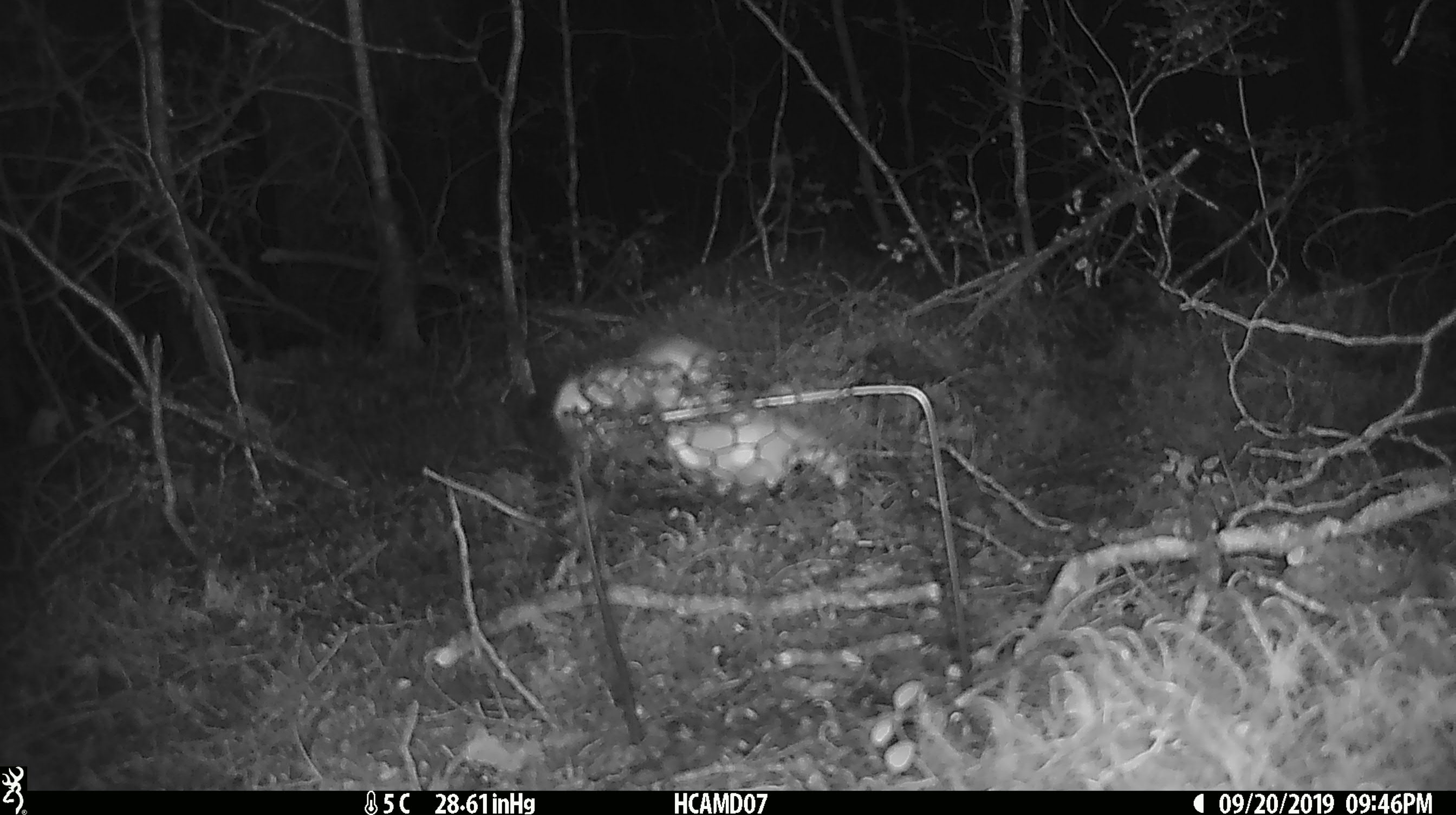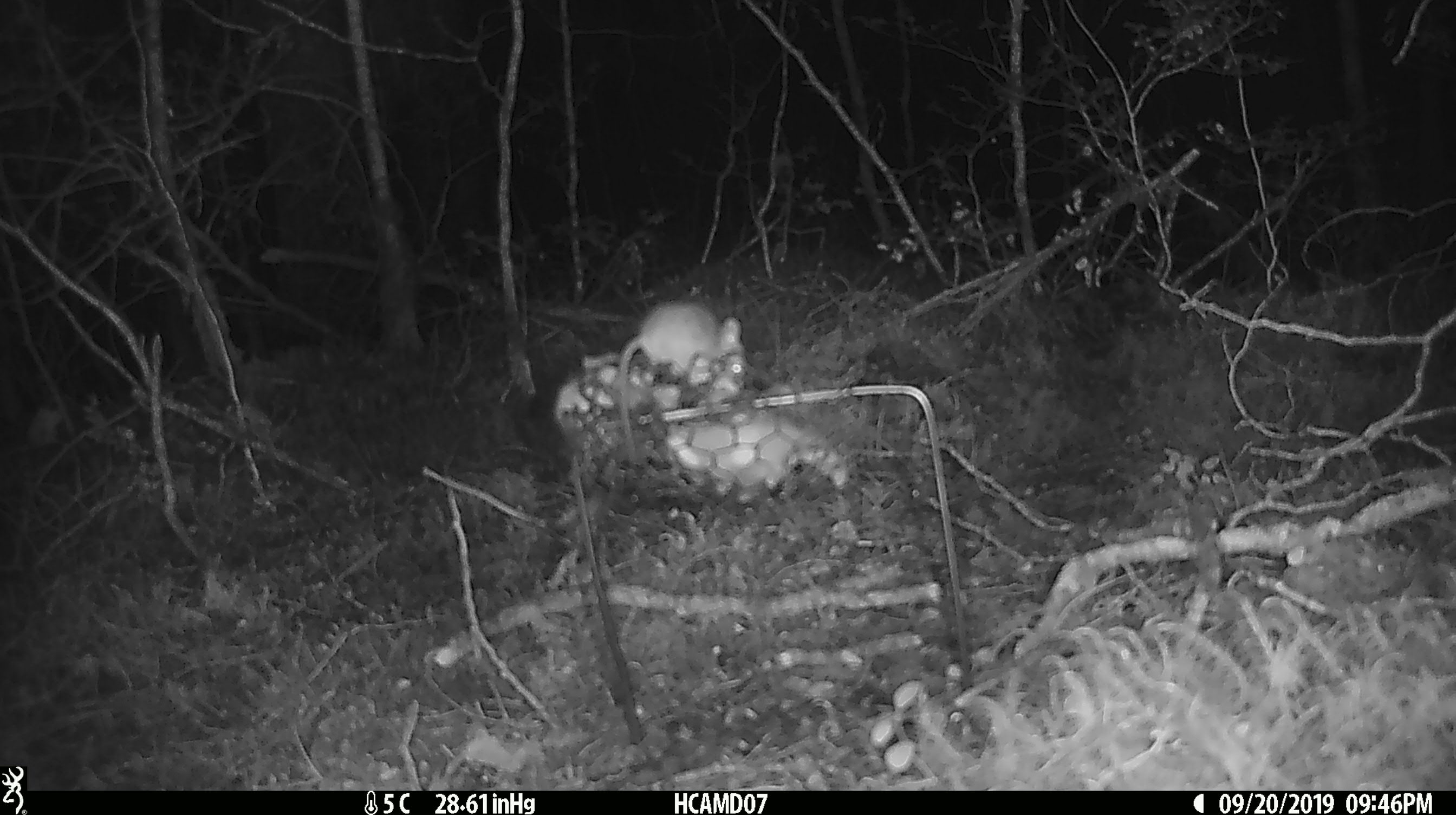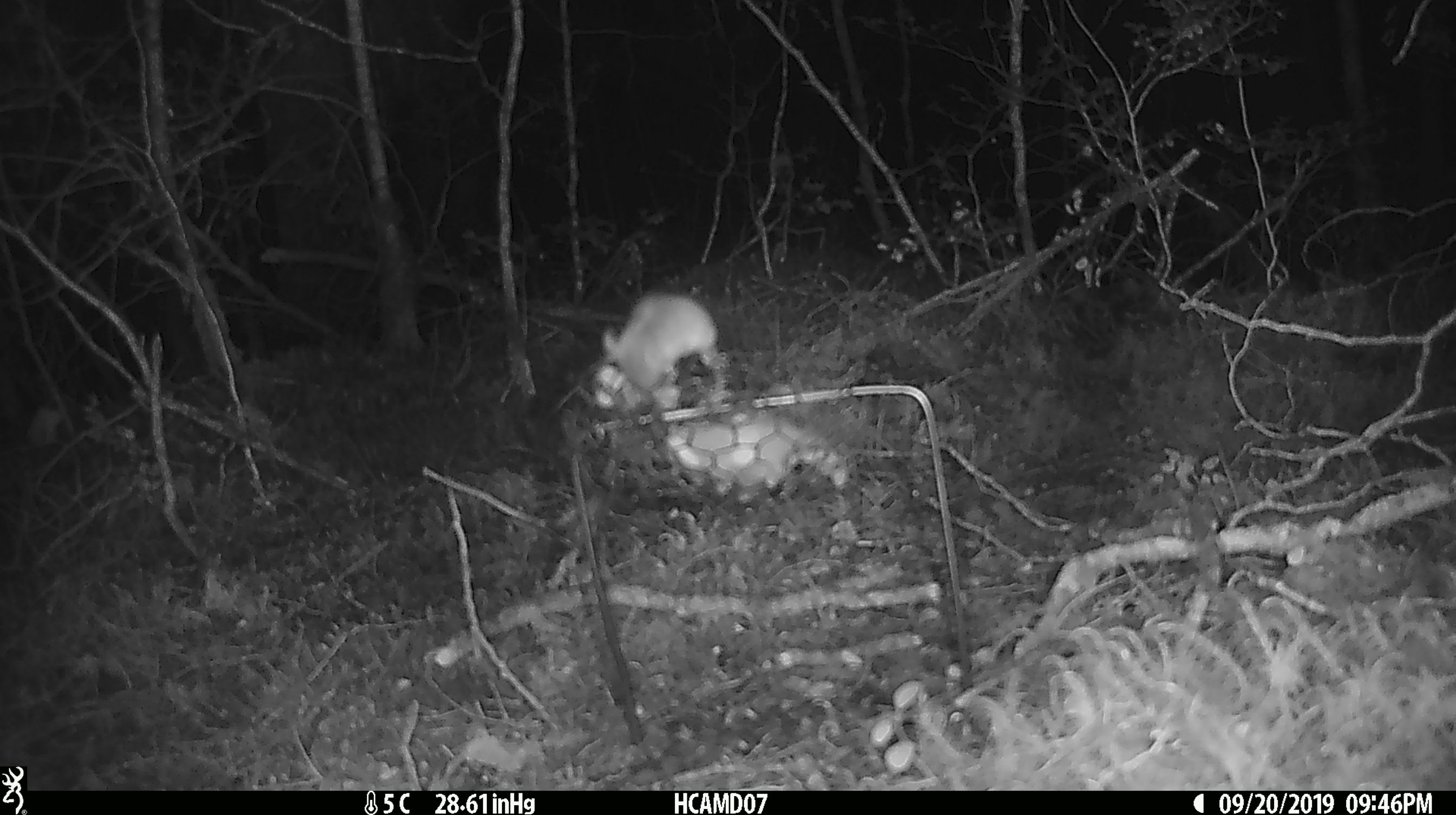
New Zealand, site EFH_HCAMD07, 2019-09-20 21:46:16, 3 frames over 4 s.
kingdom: Animalia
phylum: Chordata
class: Mammalia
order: Rodentia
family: Muridae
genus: Mus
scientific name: Mus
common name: mouse